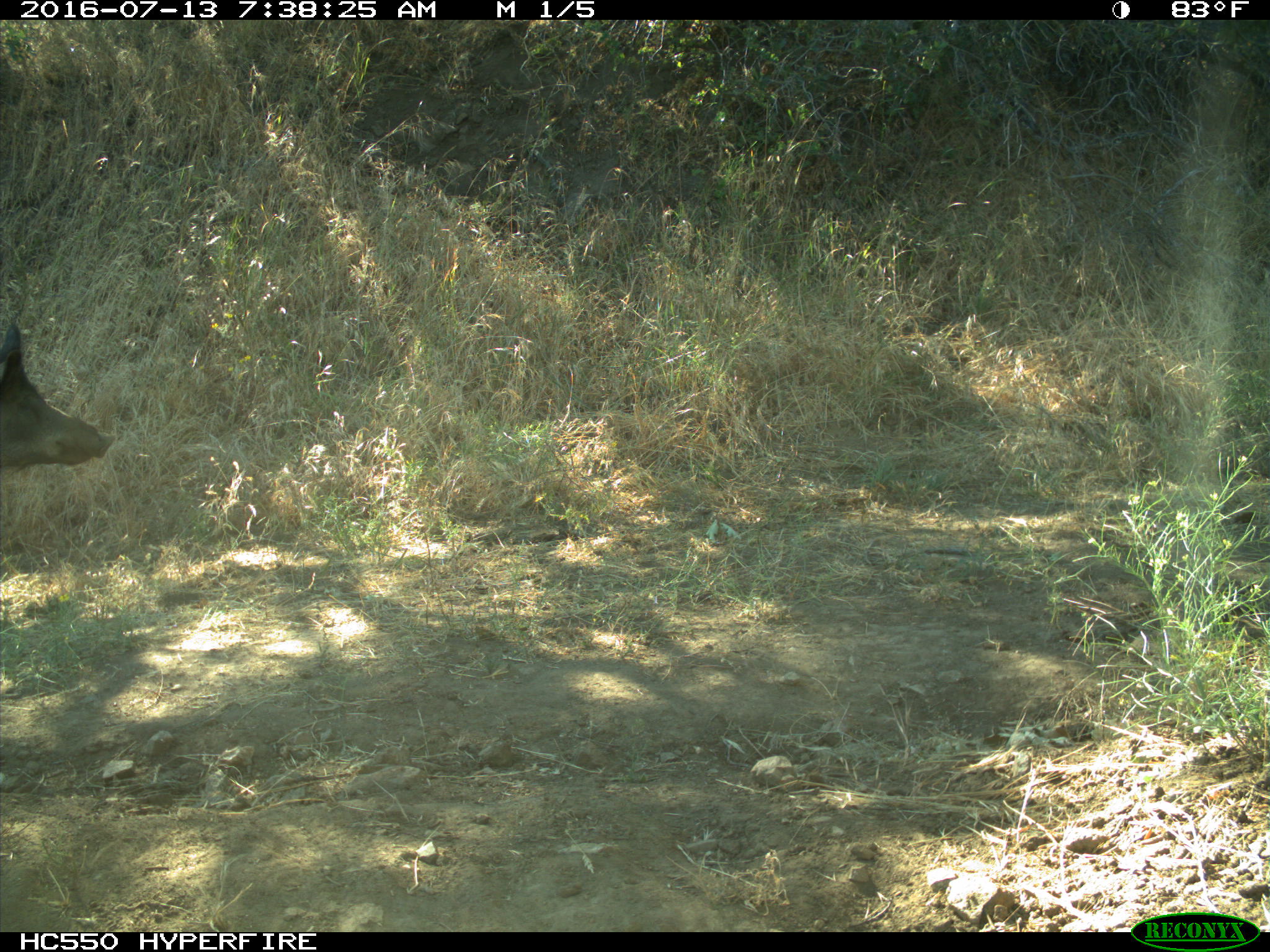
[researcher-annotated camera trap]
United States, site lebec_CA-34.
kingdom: Animalia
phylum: Chordata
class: Mammalia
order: Artiodactyla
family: Suidae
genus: Sus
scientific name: Sus scrofa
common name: wild boar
Sus scrofa (wild boar).